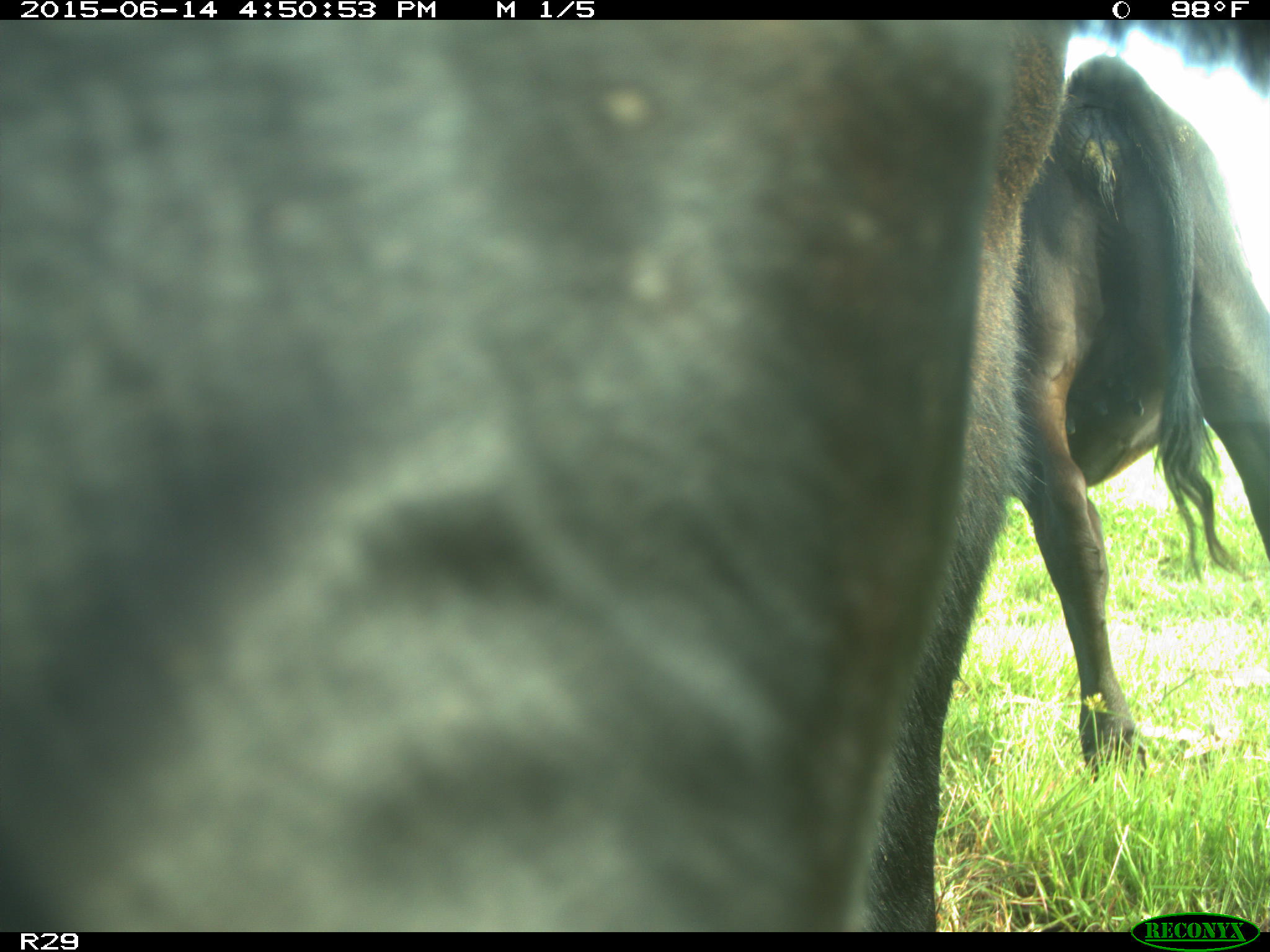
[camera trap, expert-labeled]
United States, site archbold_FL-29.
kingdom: Animalia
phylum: Chordata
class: Mammalia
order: Artiodactyla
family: Bovidae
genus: Bos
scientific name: Bos taurus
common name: domestic cow